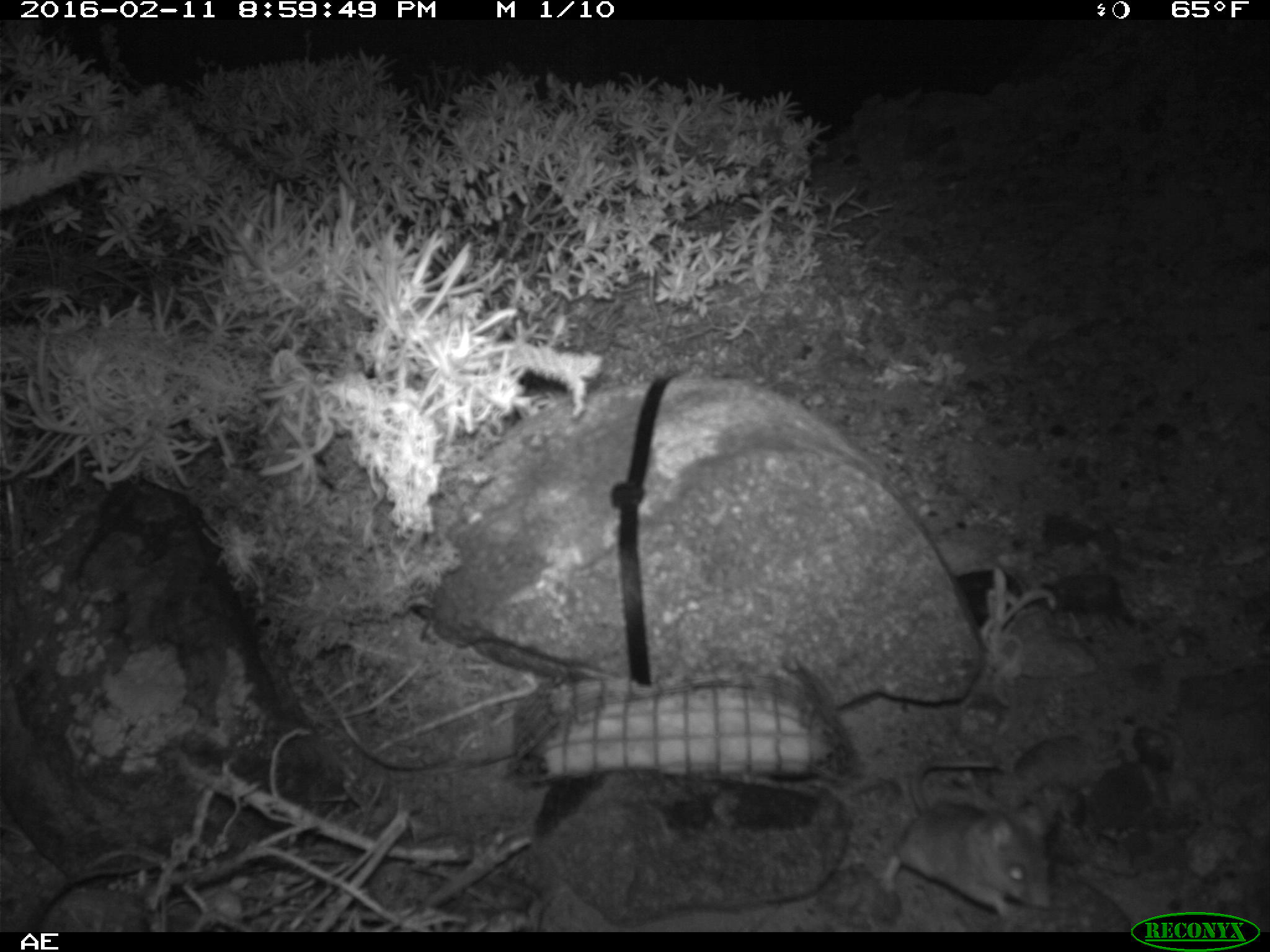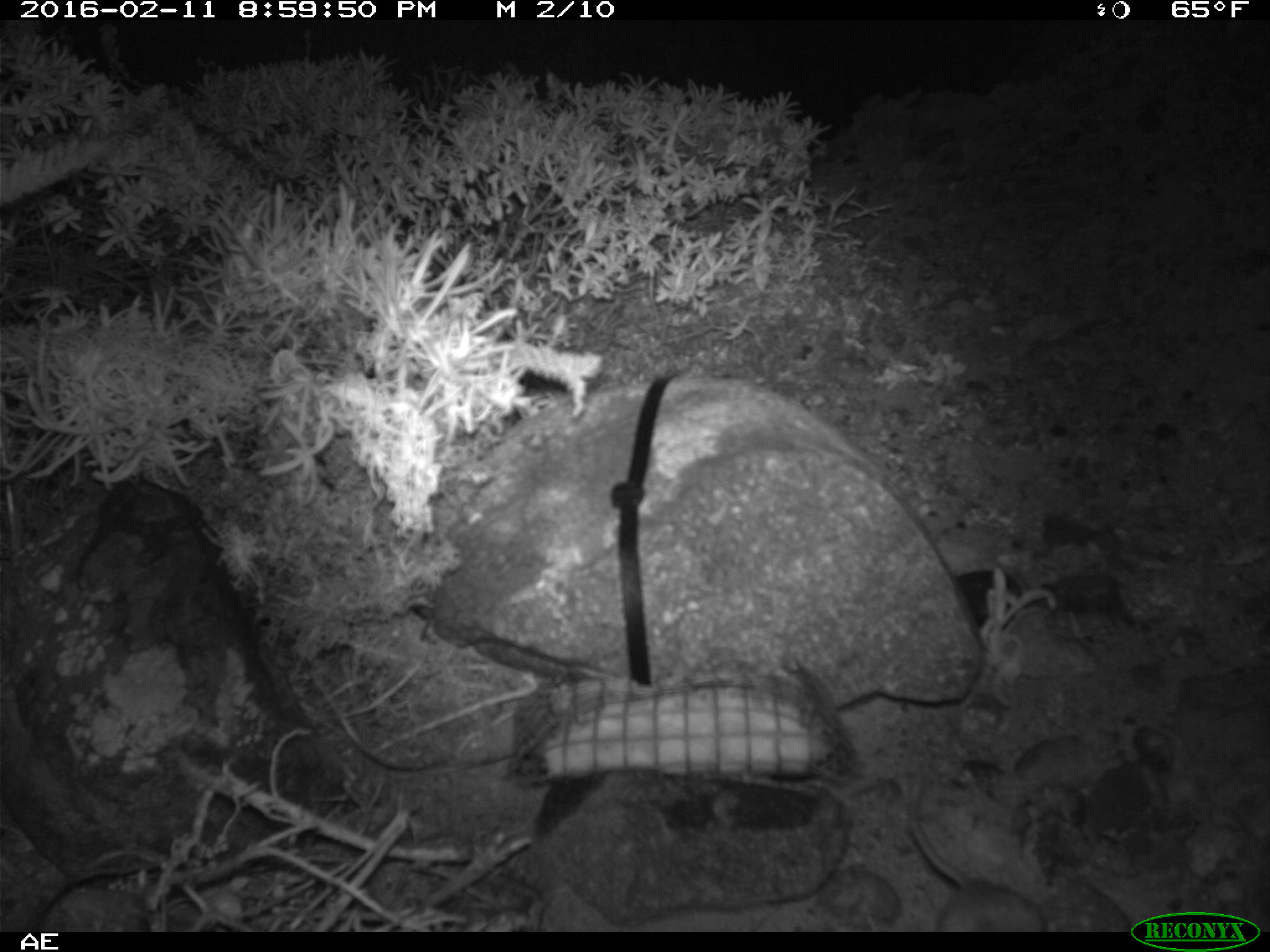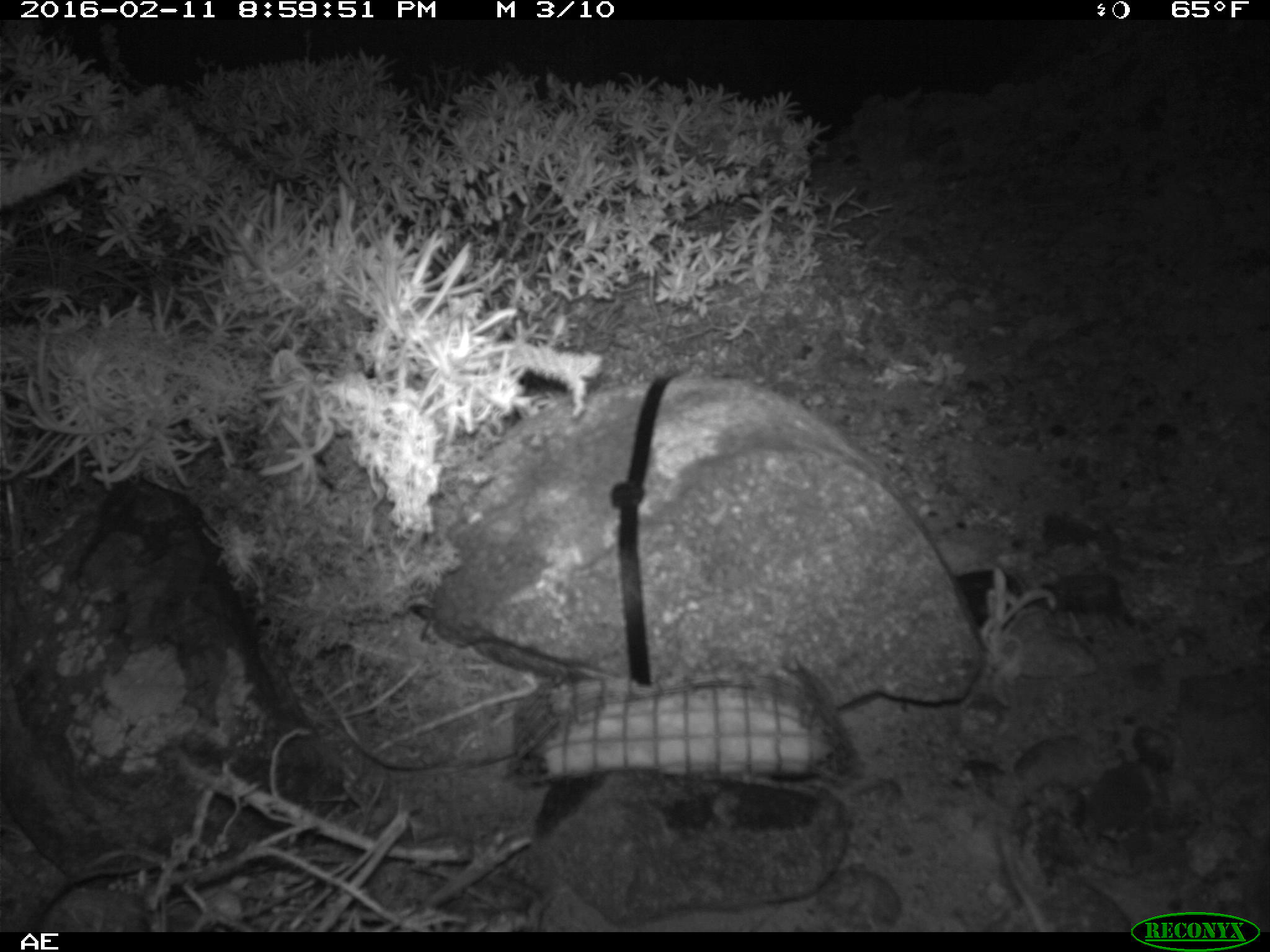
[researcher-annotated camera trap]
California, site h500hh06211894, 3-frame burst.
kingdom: Animalia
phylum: Chordata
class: Mammalia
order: Rodentia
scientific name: Rodentia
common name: rodent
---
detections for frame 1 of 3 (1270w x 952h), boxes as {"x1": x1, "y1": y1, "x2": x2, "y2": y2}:
rodent: {"x1": 874, "y1": 756, "x2": 1050, "y2": 916}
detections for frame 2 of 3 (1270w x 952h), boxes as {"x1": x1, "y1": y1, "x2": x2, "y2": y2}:
rodent: {"x1": 905, "y1": 770, "x2": 1046, "y2": 932}